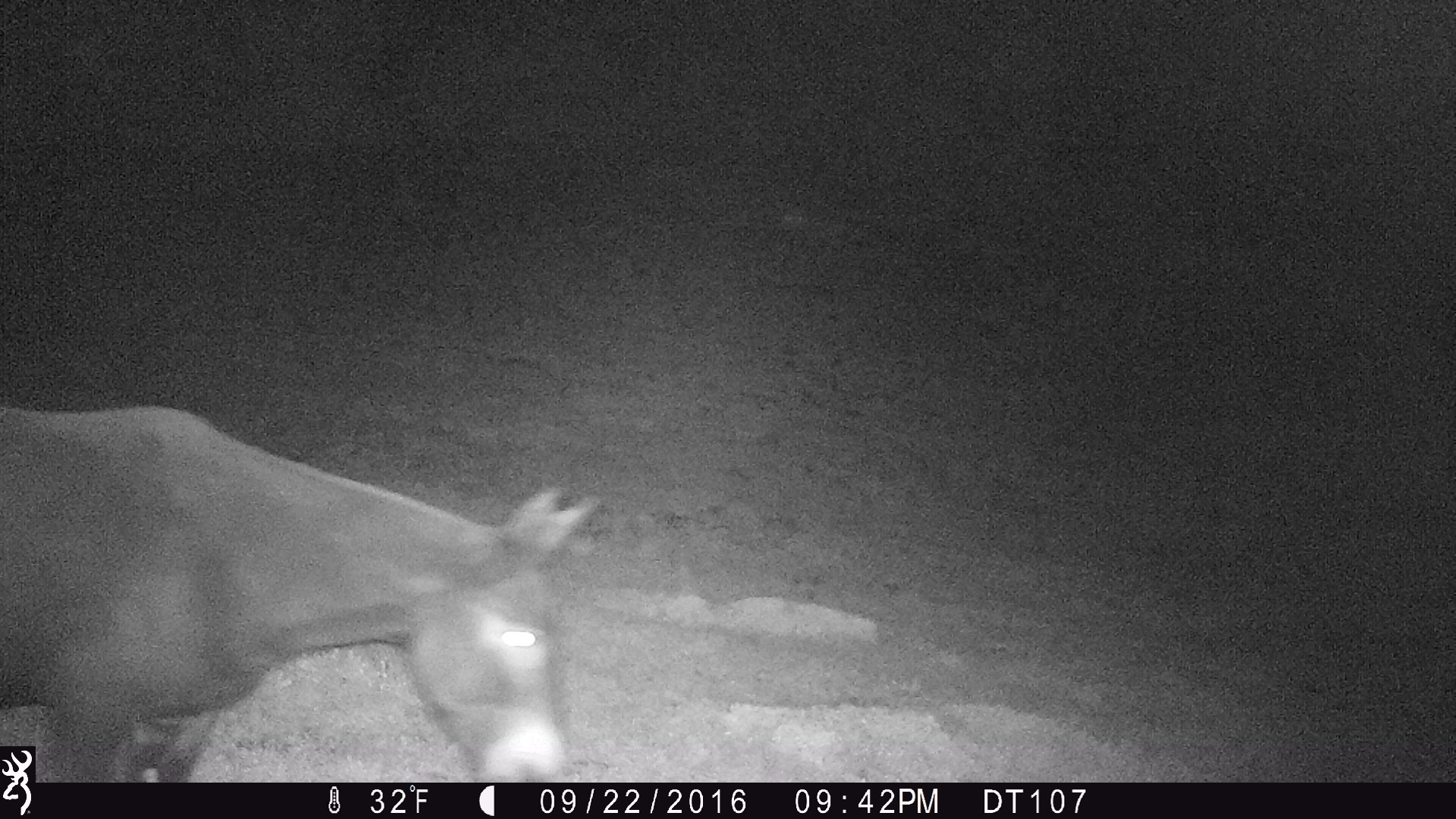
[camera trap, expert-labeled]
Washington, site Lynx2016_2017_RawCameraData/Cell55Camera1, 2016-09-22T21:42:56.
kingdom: Animalia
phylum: Chordata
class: Mammalia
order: Perissodactyla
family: Equidae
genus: Equus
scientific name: Equus caballus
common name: domestic horse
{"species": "domestic horse (Equus caballus)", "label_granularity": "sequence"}